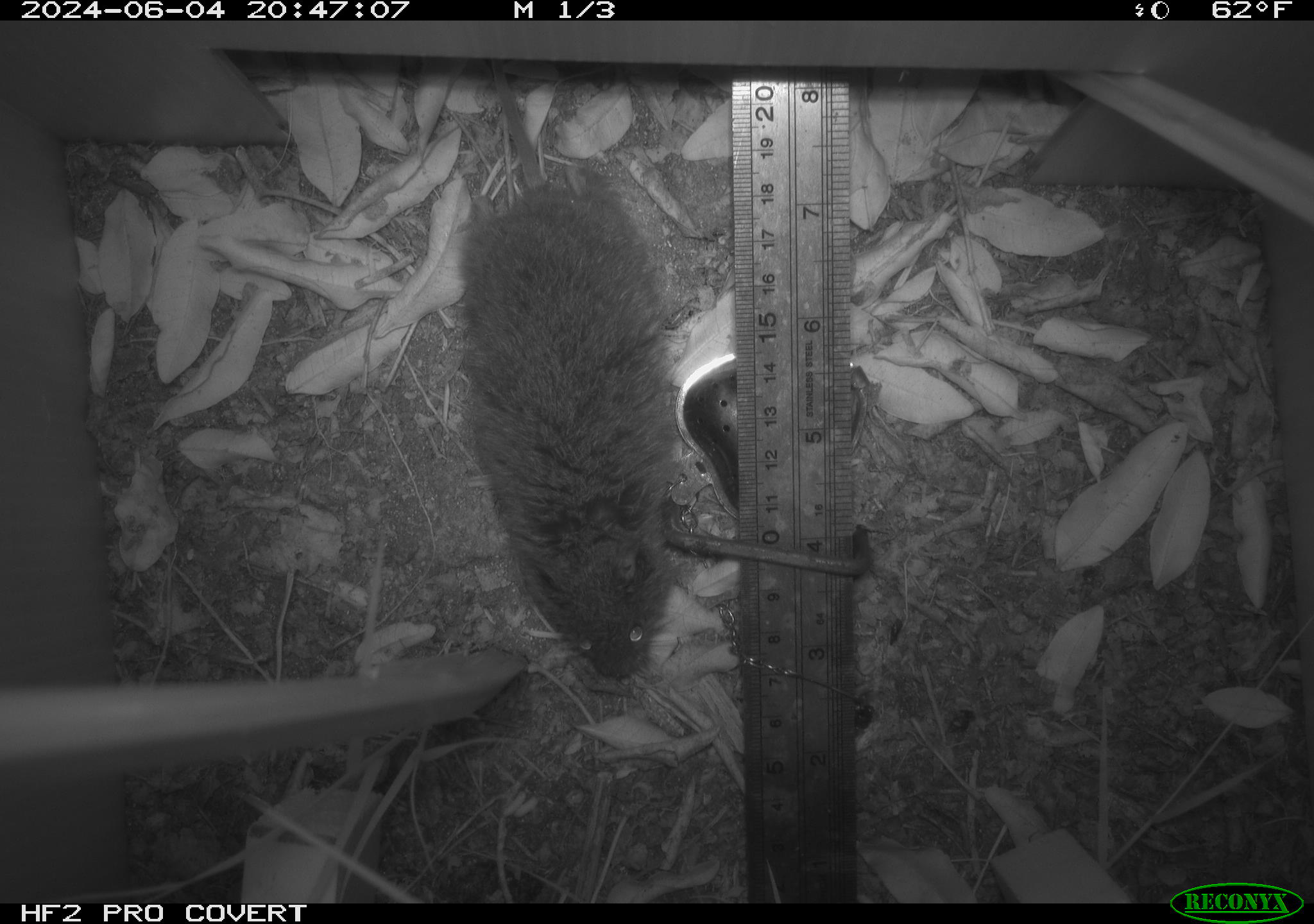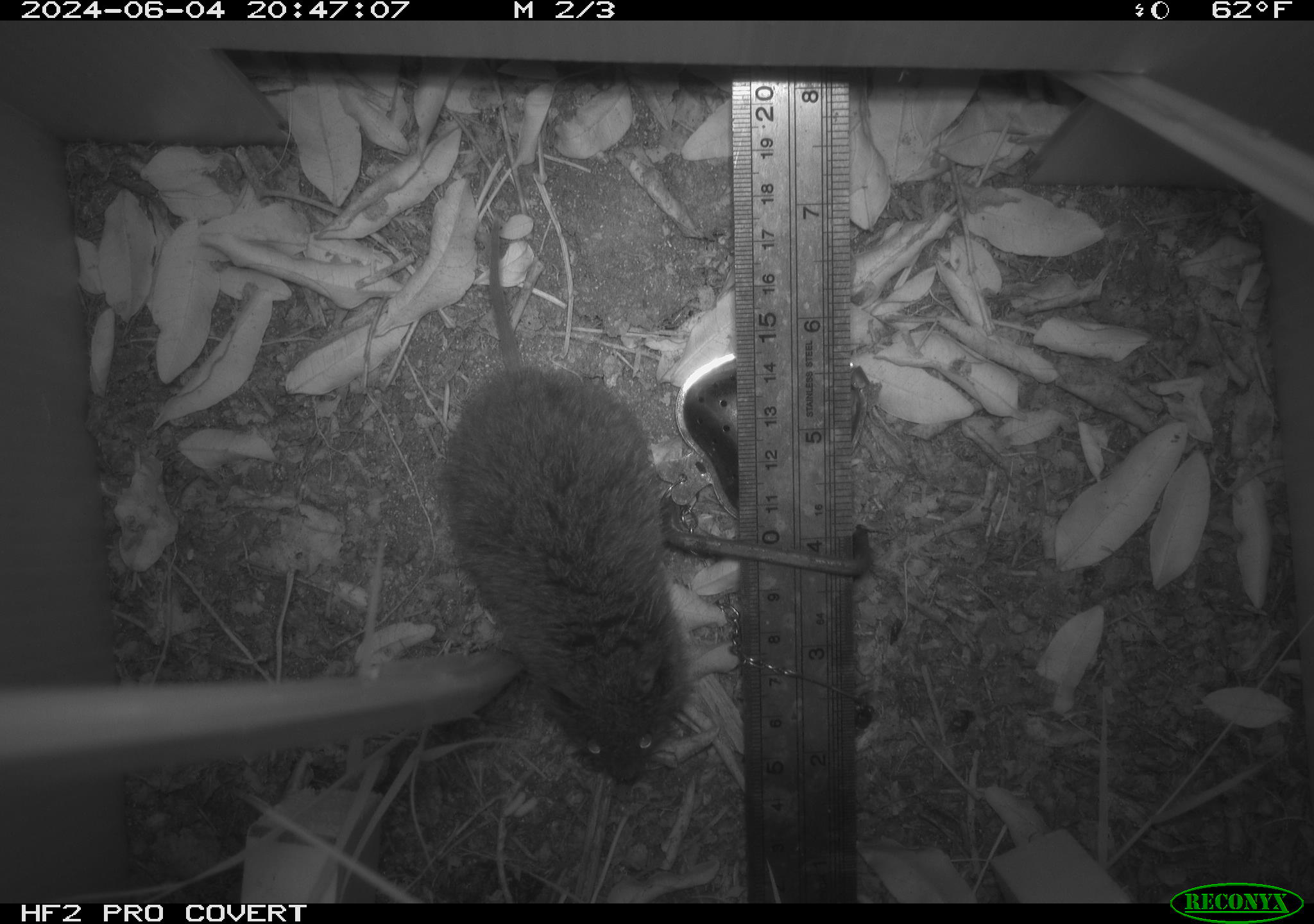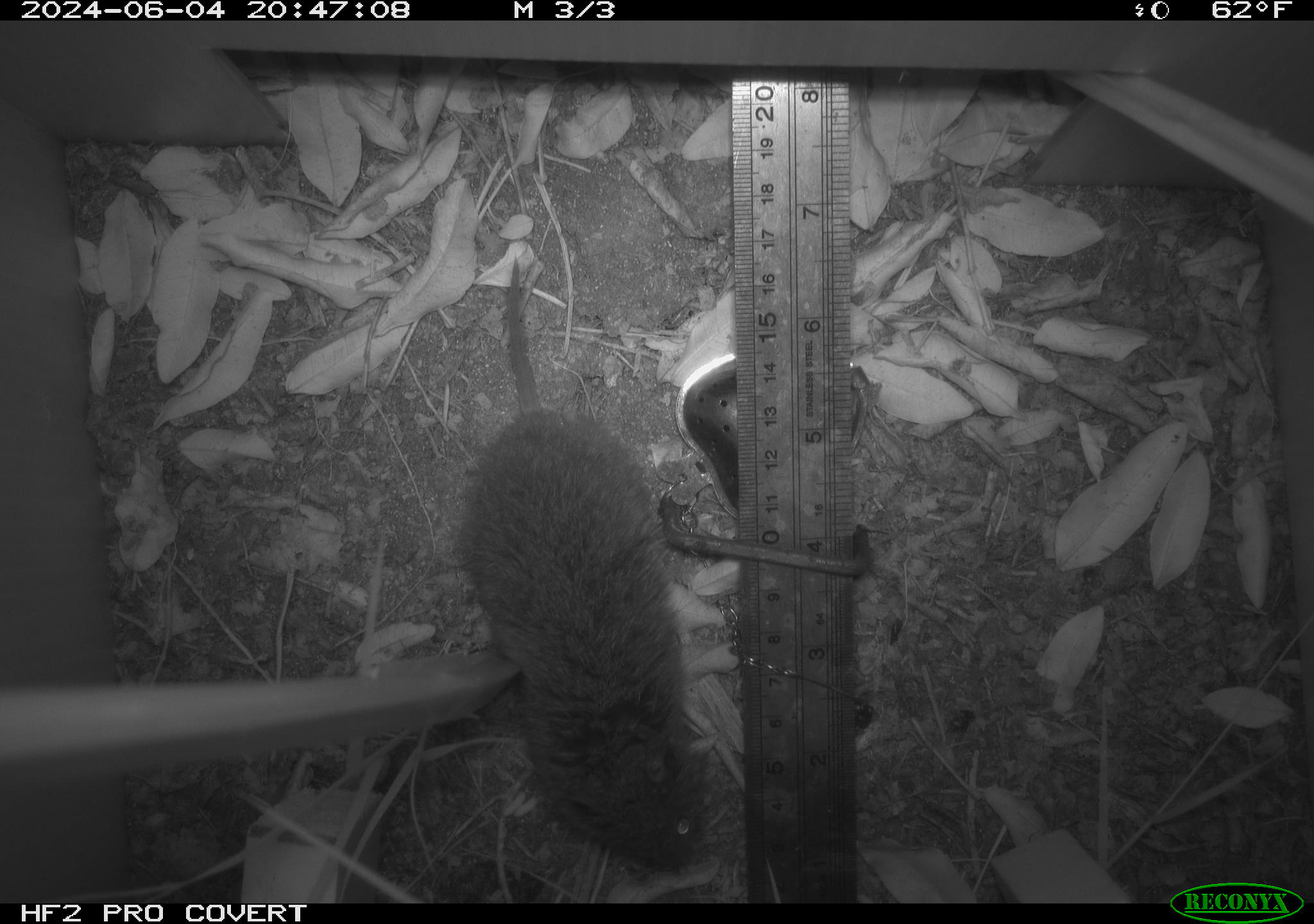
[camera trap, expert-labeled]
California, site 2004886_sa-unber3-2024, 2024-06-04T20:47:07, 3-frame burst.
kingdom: Animalia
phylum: Chordata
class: Mammalia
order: Rodentia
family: Cricetidae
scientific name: Arvicolinae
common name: voles, lemmings, and muskrats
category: arvicolinae subfamily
Arvicolinae subfamily (voles, lemmings, and muskrats) (Arvicolinae).